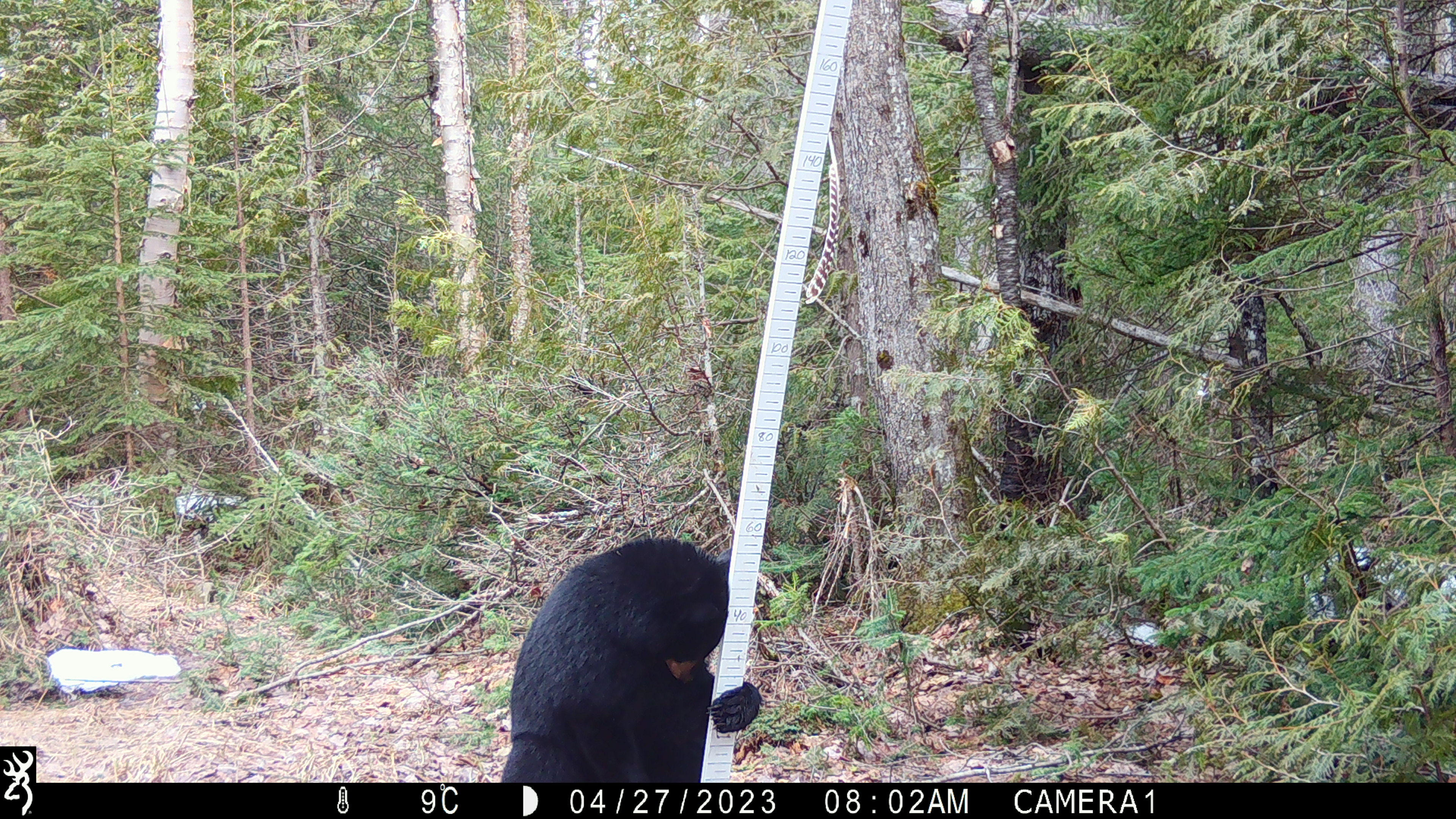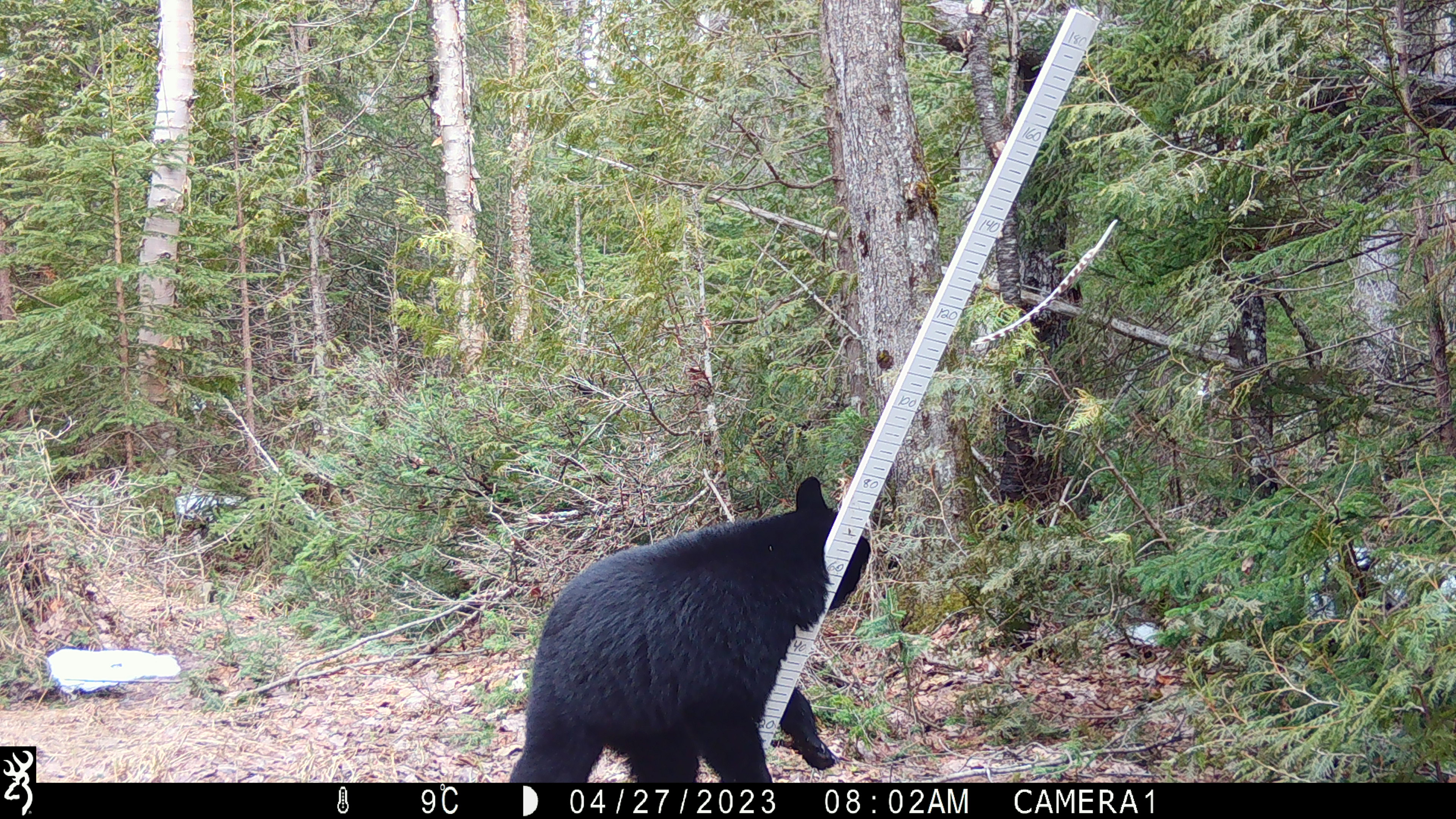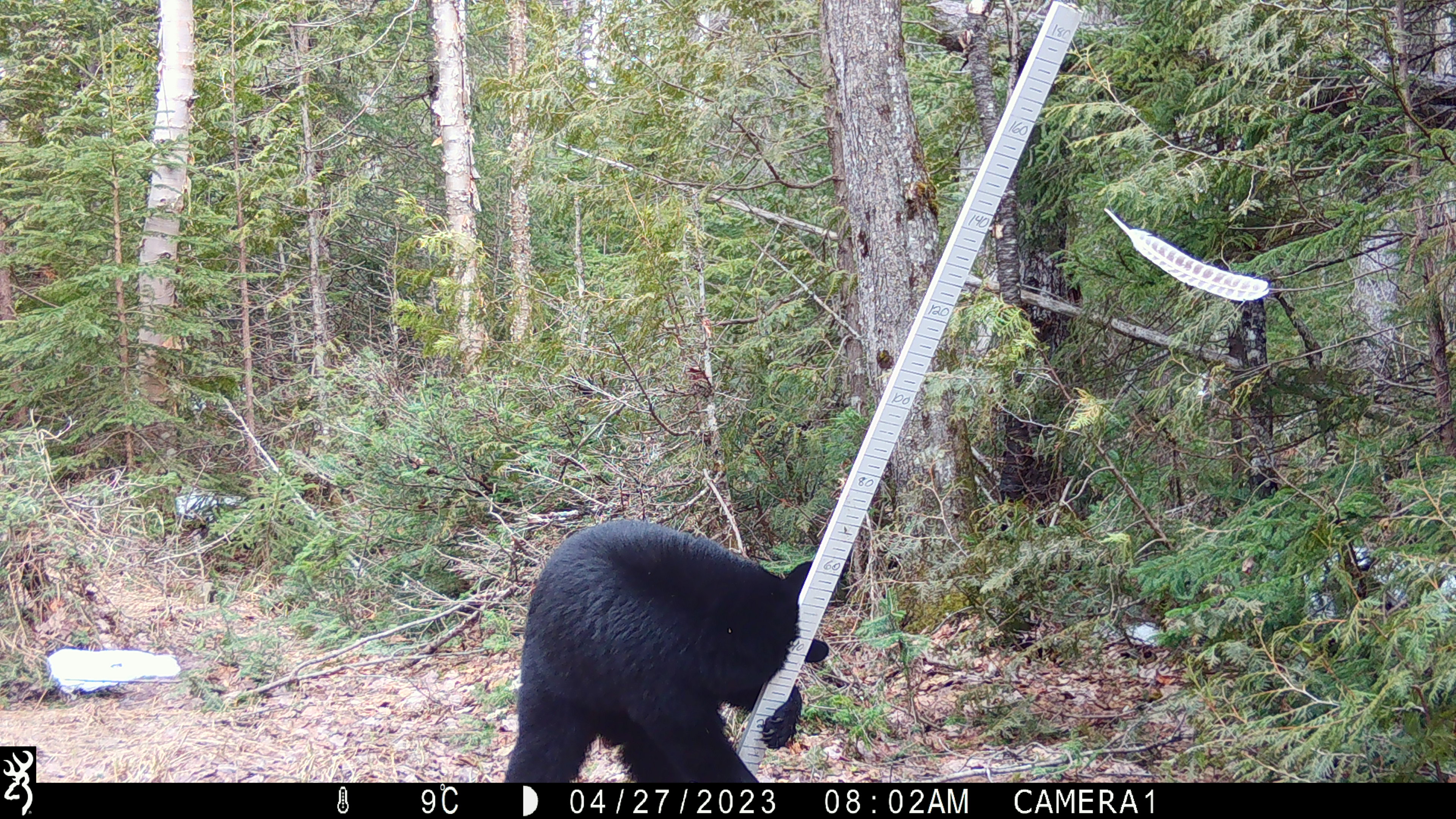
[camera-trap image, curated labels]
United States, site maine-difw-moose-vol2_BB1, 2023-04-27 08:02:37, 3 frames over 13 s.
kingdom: Animalia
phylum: Chordata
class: Mammalia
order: Carnivora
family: Ursidae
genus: Ursus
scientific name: Ursus americanus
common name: black bear